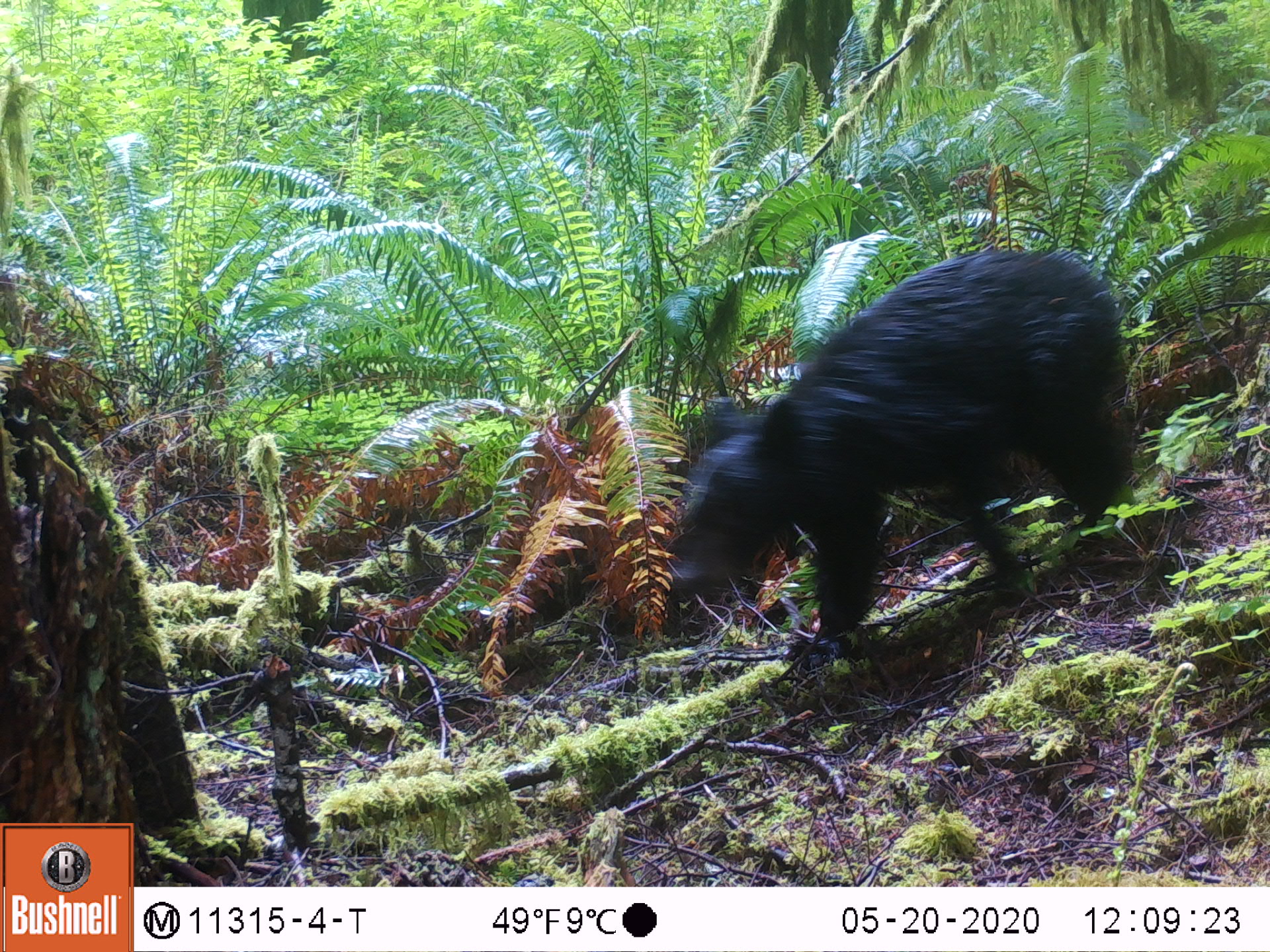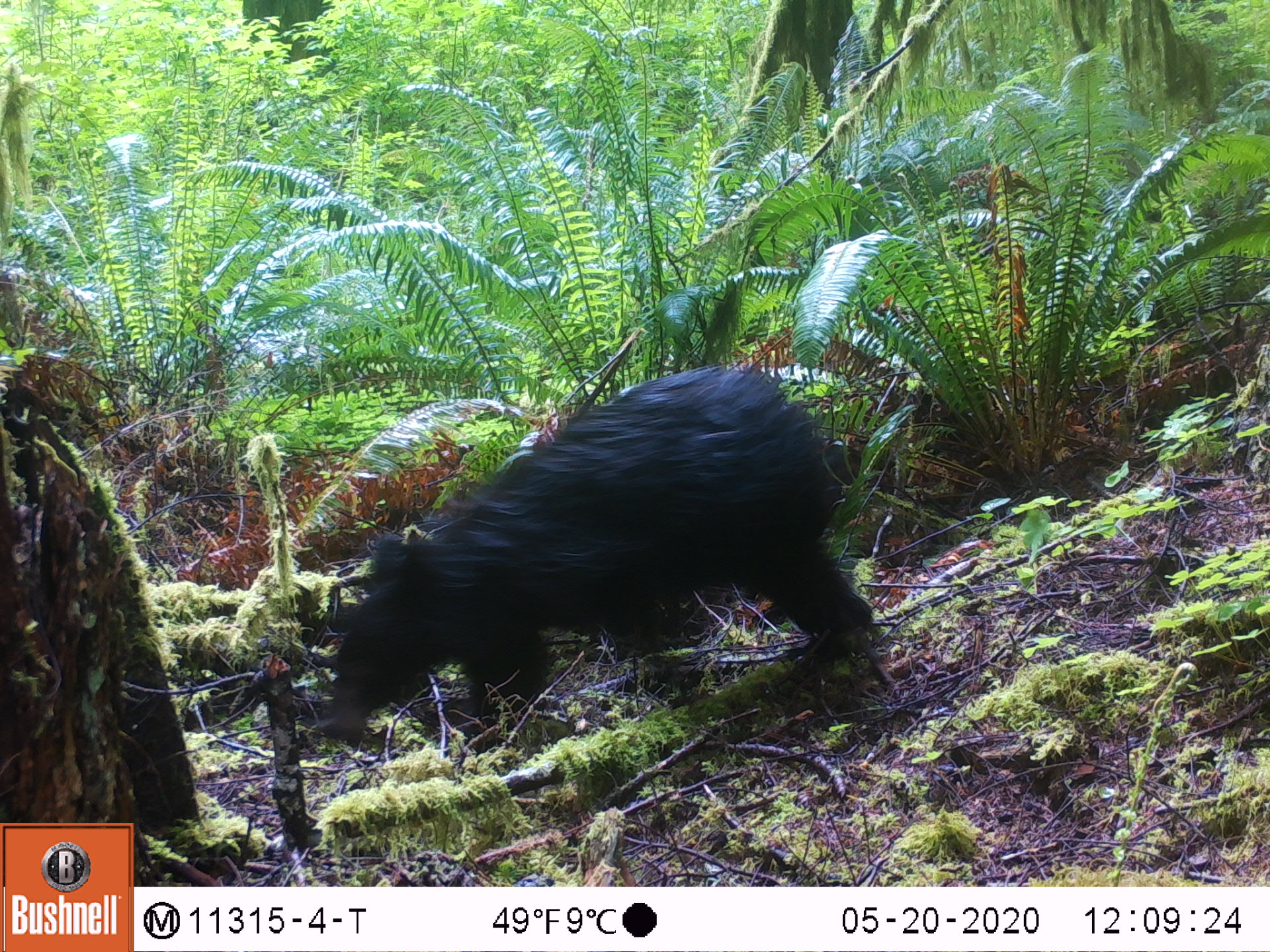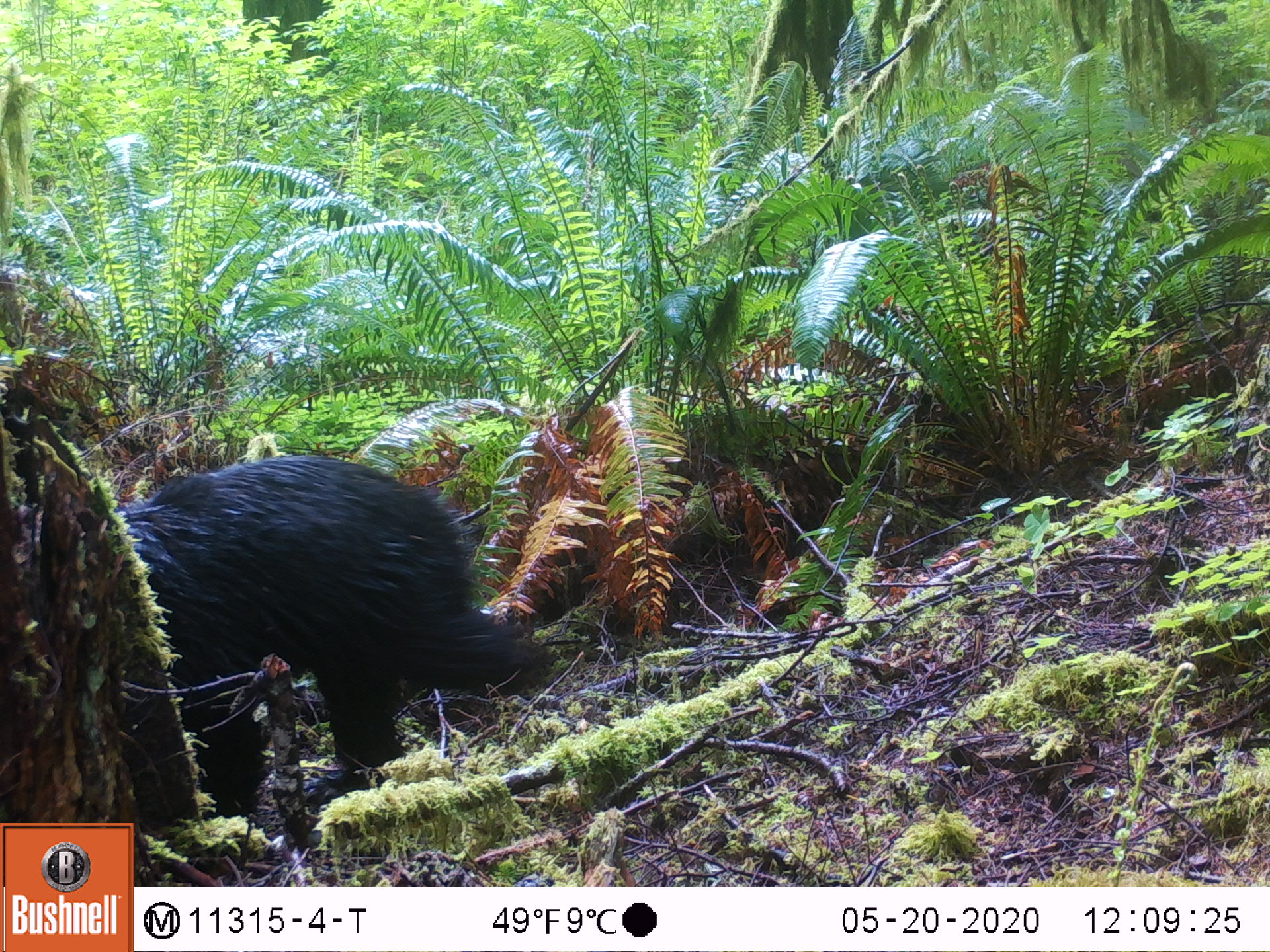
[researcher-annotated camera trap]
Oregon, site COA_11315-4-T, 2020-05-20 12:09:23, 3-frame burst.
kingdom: Animalia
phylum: Chordata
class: Mammalia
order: Carnivora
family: Ursidae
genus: Ursus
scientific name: Ursus americanus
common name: american black bear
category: black bear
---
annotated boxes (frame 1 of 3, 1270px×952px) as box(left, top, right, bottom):
black bear: box(652, 227, 1130, 676)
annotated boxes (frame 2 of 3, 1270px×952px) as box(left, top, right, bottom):
black bear: box(319, 352, 884, 769)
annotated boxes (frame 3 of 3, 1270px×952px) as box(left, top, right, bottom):
black bear: box(95, 455, 551, 797)